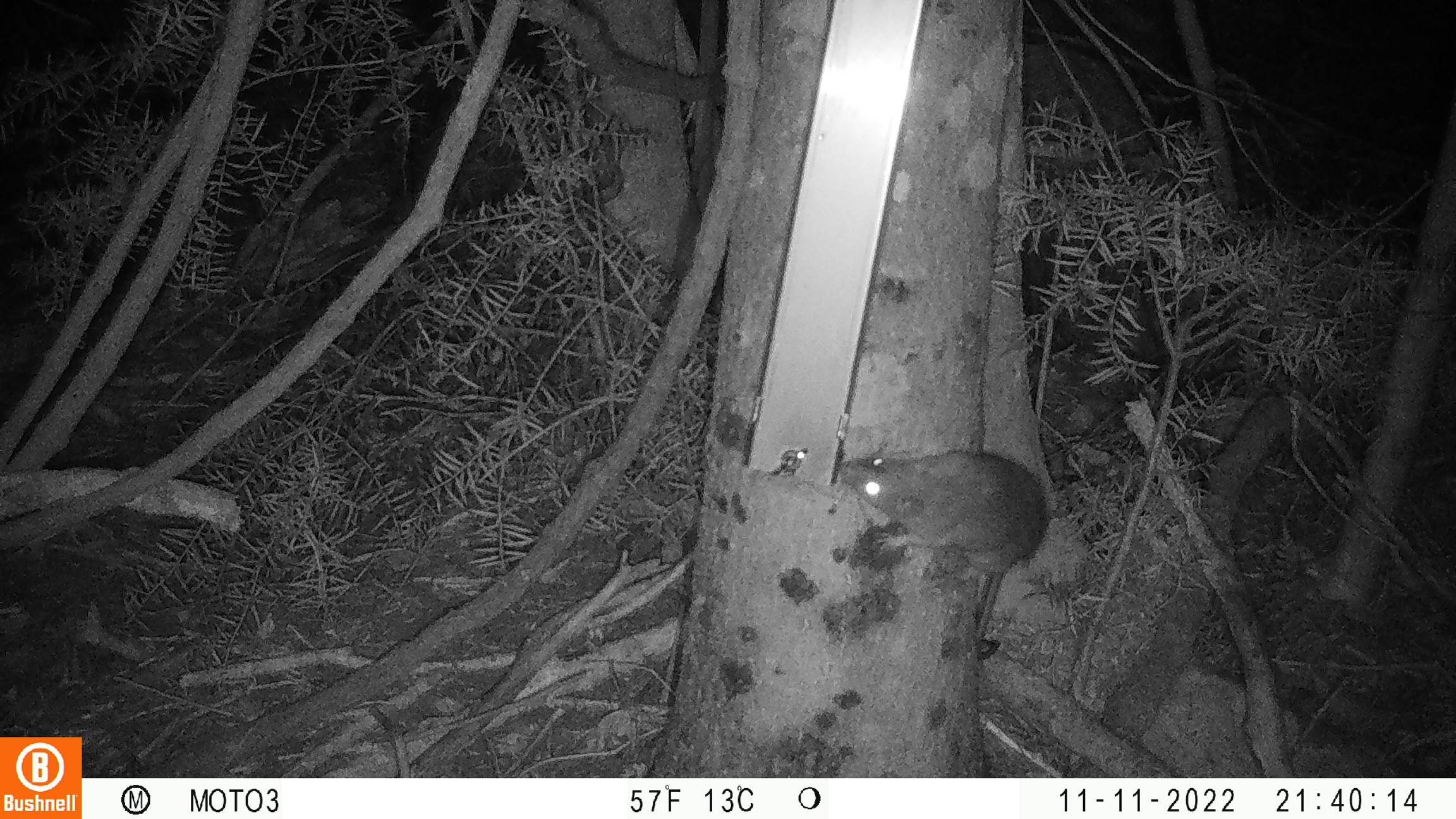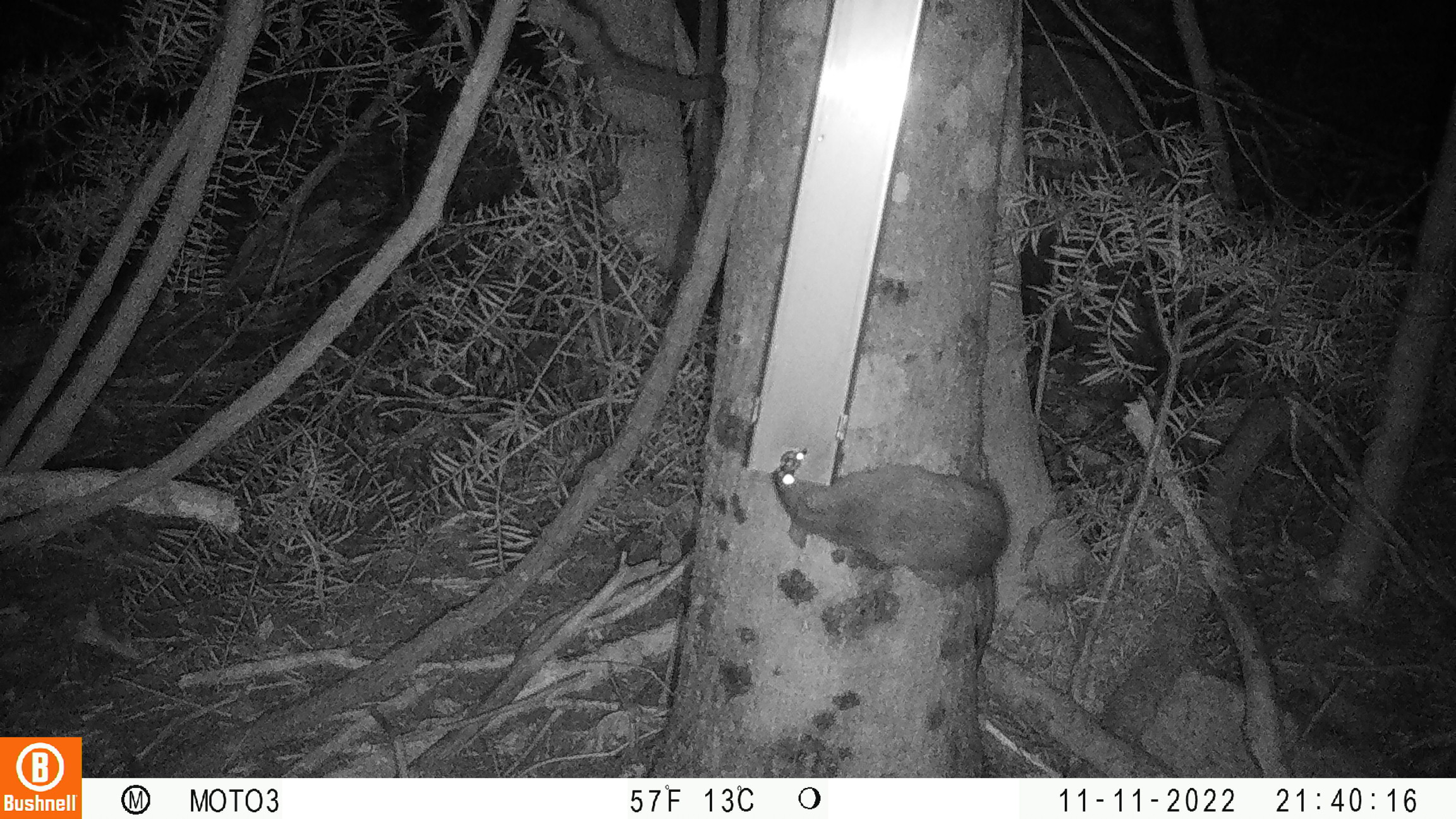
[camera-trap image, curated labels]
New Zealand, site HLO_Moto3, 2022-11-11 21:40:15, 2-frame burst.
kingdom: Animalia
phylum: Chordata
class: Mammalia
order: Rodentia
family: Muridae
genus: Rattus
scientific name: Rattus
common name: rat